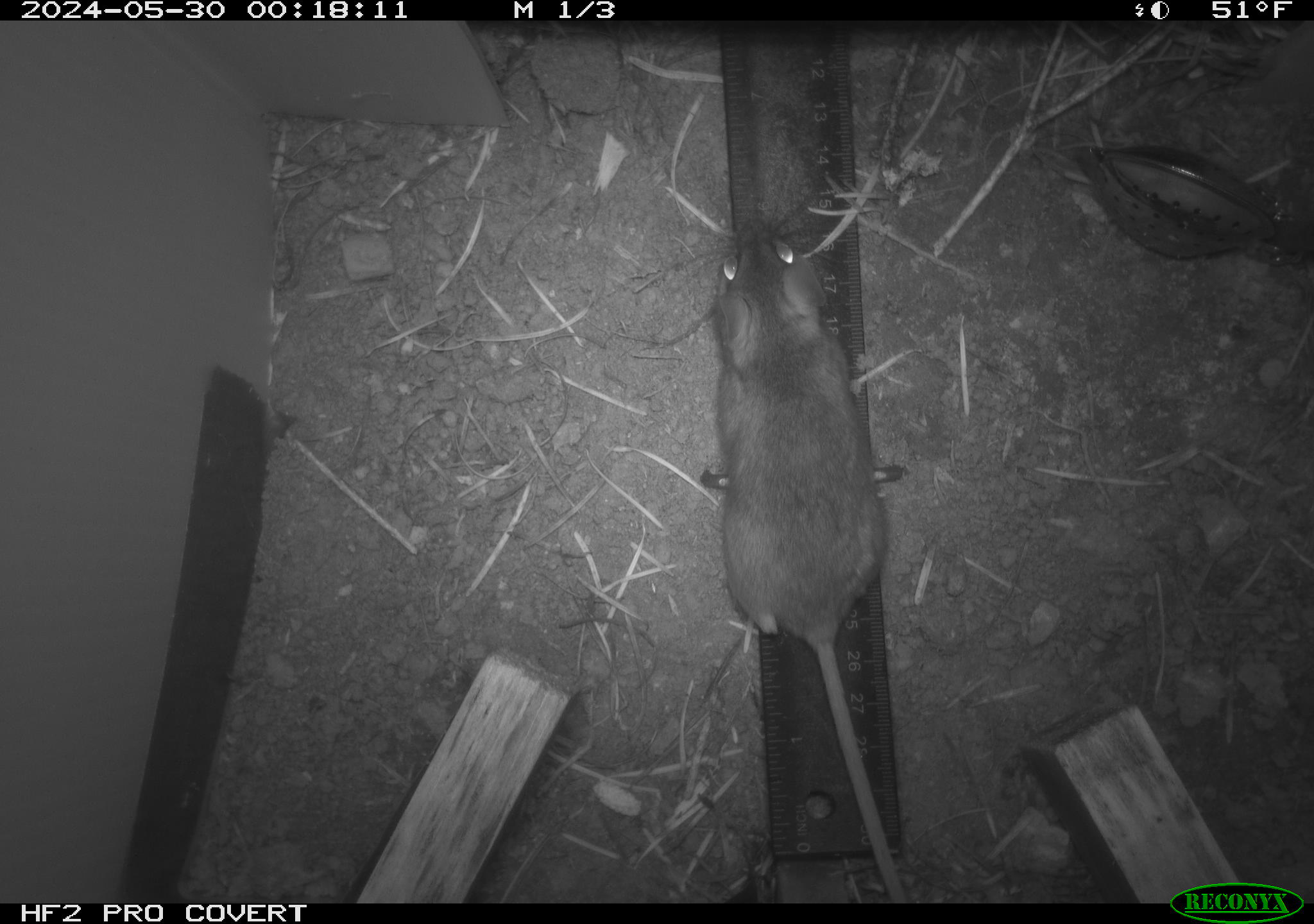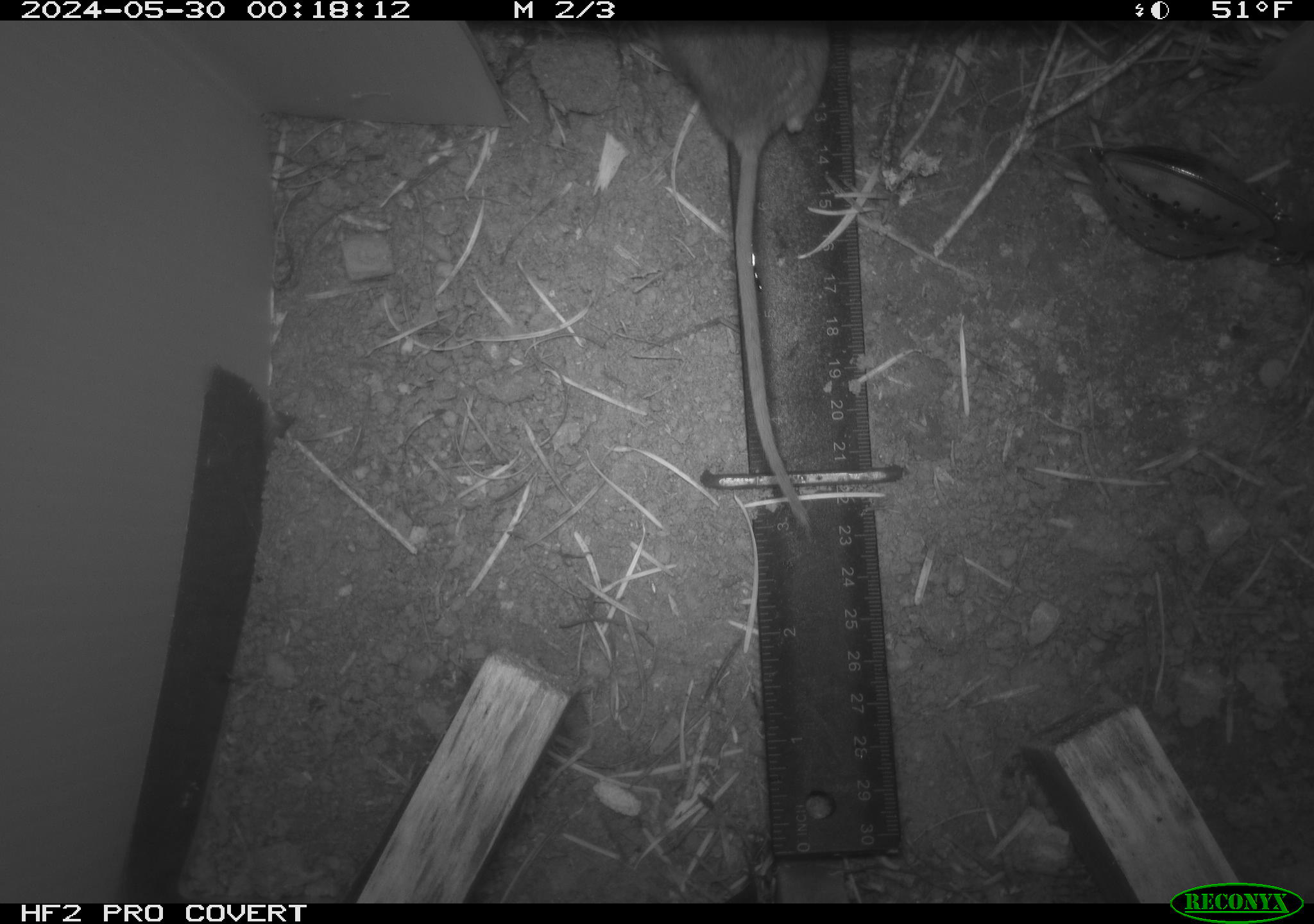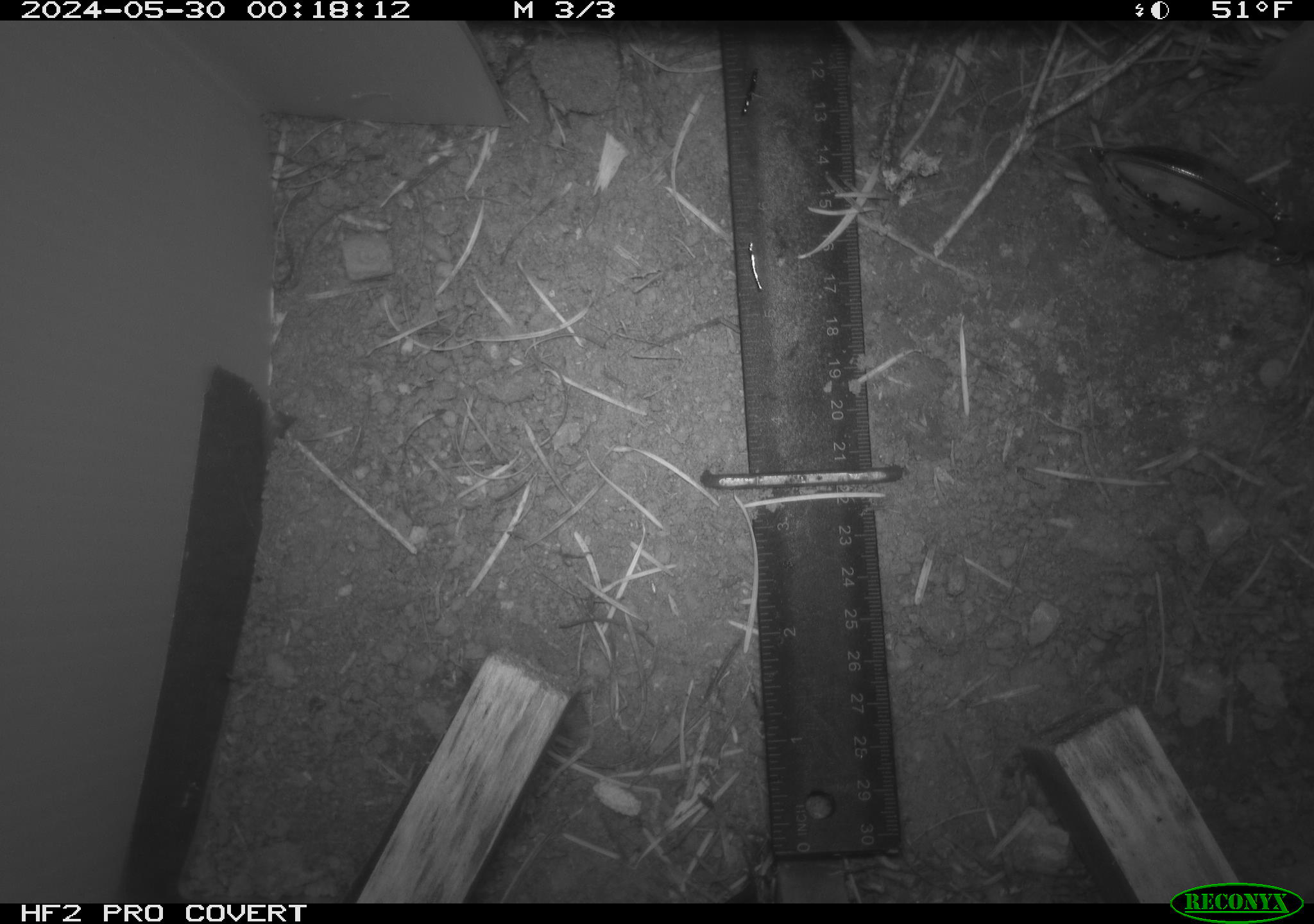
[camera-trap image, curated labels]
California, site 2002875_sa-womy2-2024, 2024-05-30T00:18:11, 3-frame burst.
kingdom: Animalia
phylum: Chordata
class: Mammalia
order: Rodentia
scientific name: Rodentia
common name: mouse species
Mouse species (Rodentia).